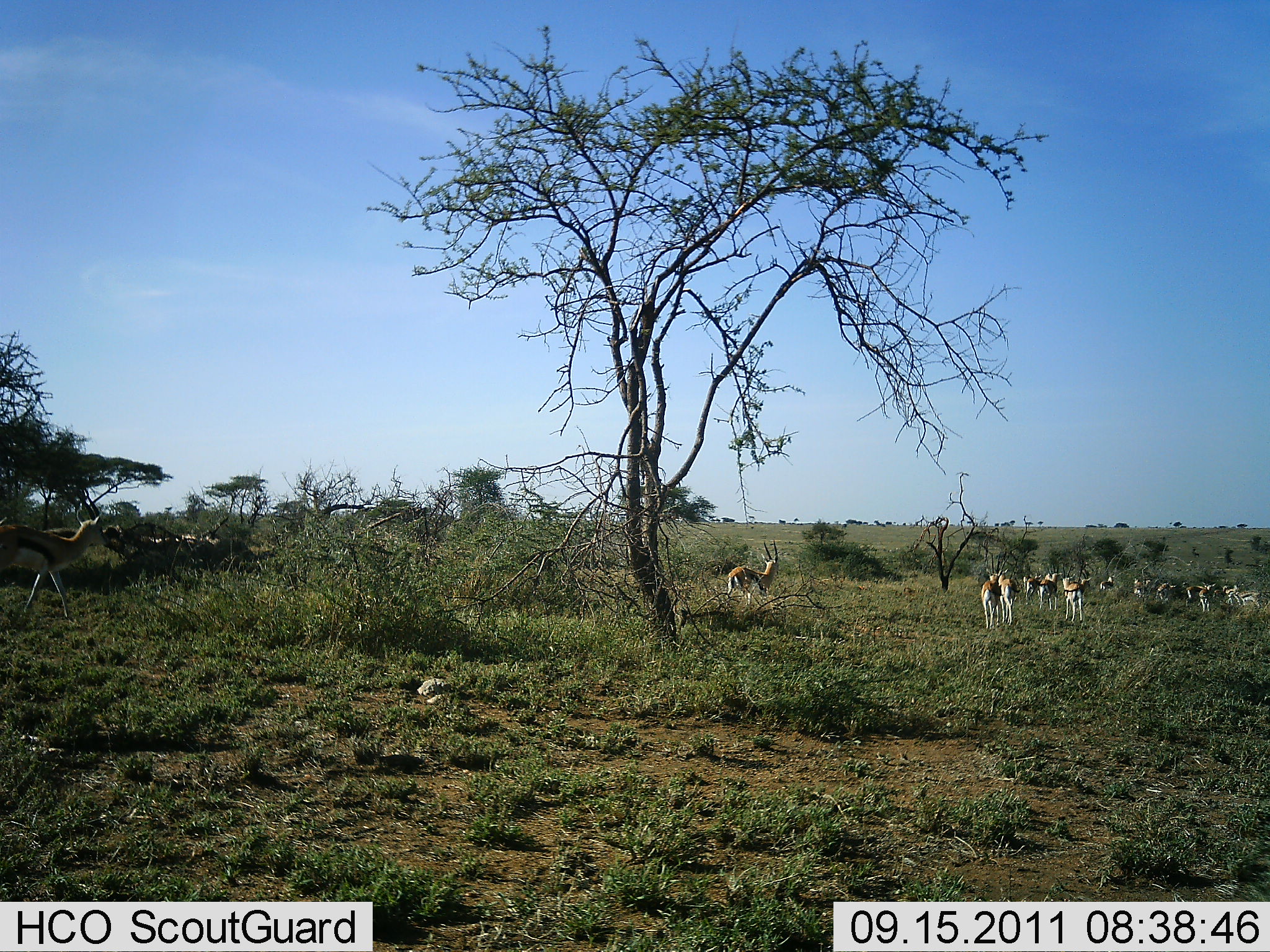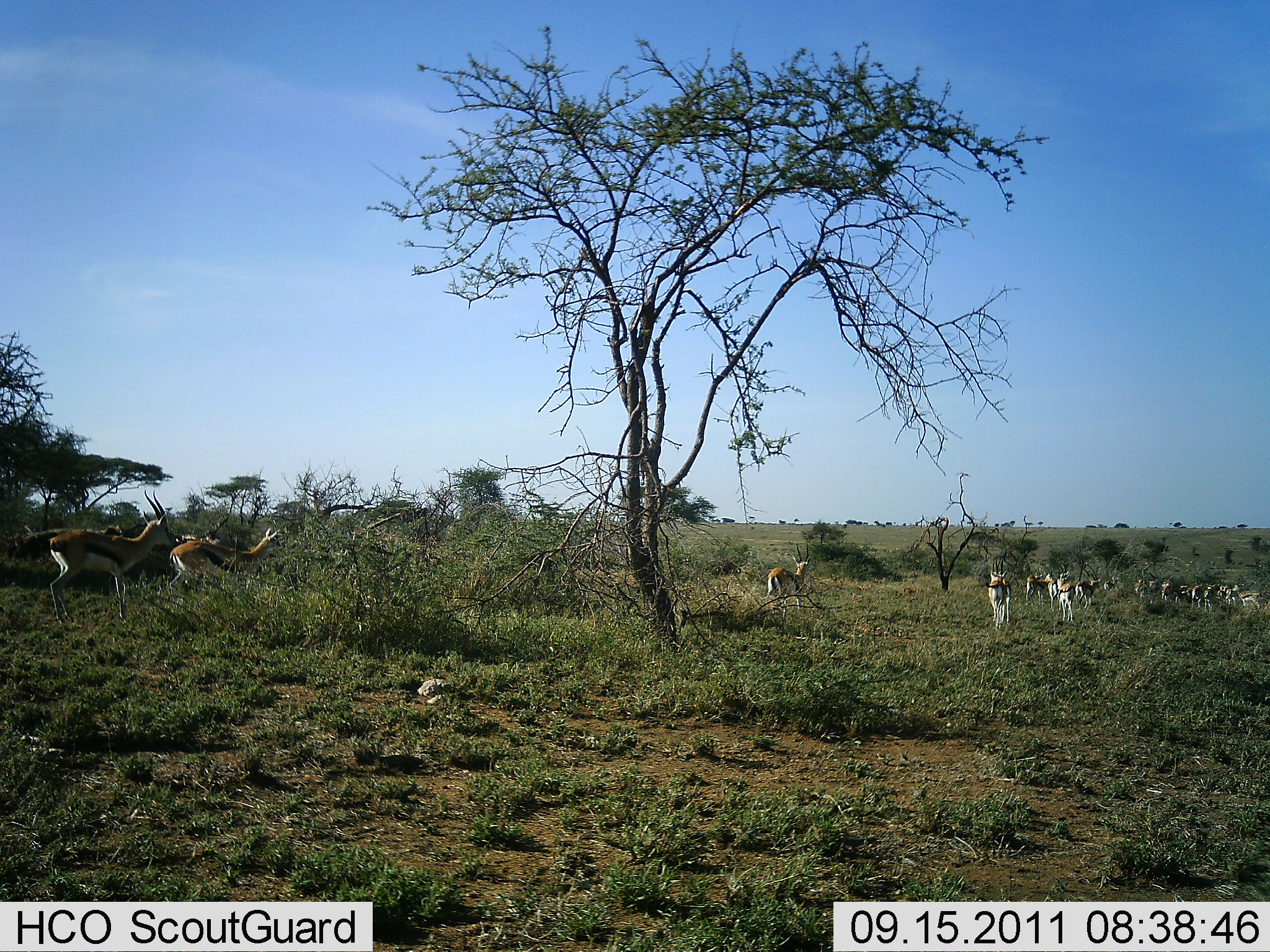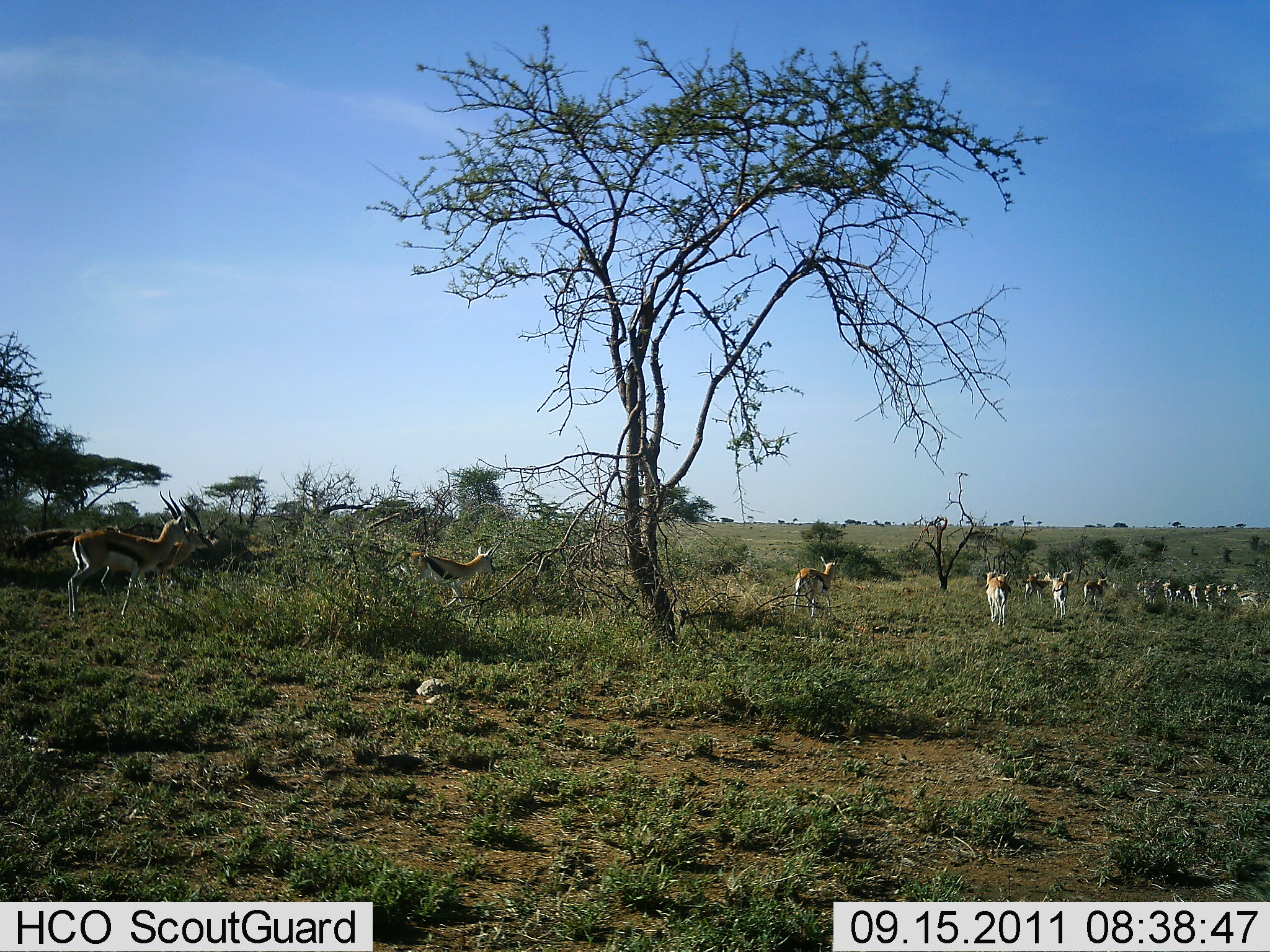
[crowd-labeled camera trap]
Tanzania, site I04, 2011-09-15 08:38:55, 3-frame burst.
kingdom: Animalia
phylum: Chordata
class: Mammalia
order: Artiodactyla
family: Bovidae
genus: Eudorcas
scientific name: Eudorcas thomsonii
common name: thomson's gazelle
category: gazellethomsons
Gazellethomsons (thomson's gazelle) (Eudorcas thomsonii), count 11-50. Behavior (volunteer vote fractions): standing 10%, resting 0%, moving 100%, interacting 10%. Young present (vote fraction): 10%. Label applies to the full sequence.